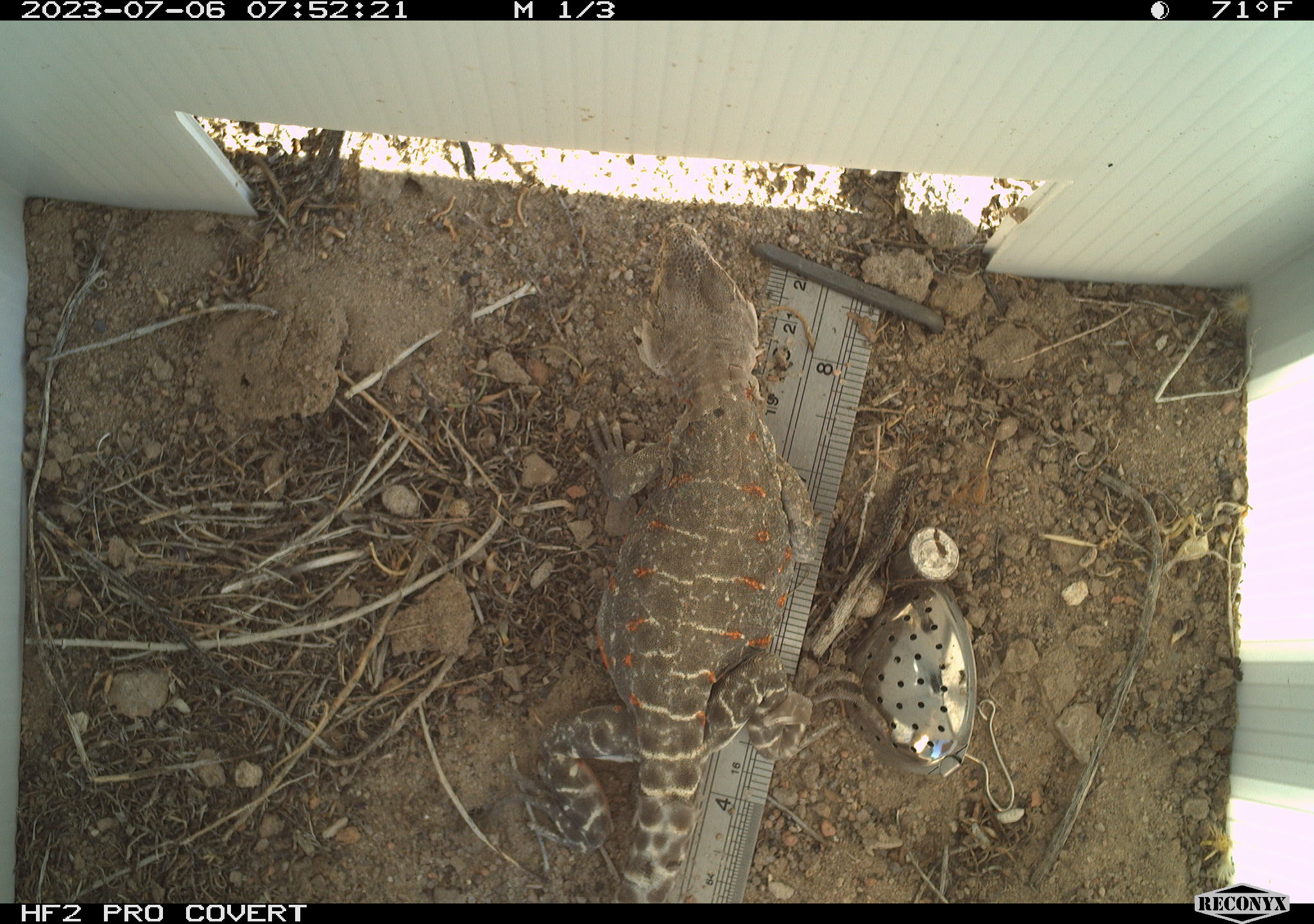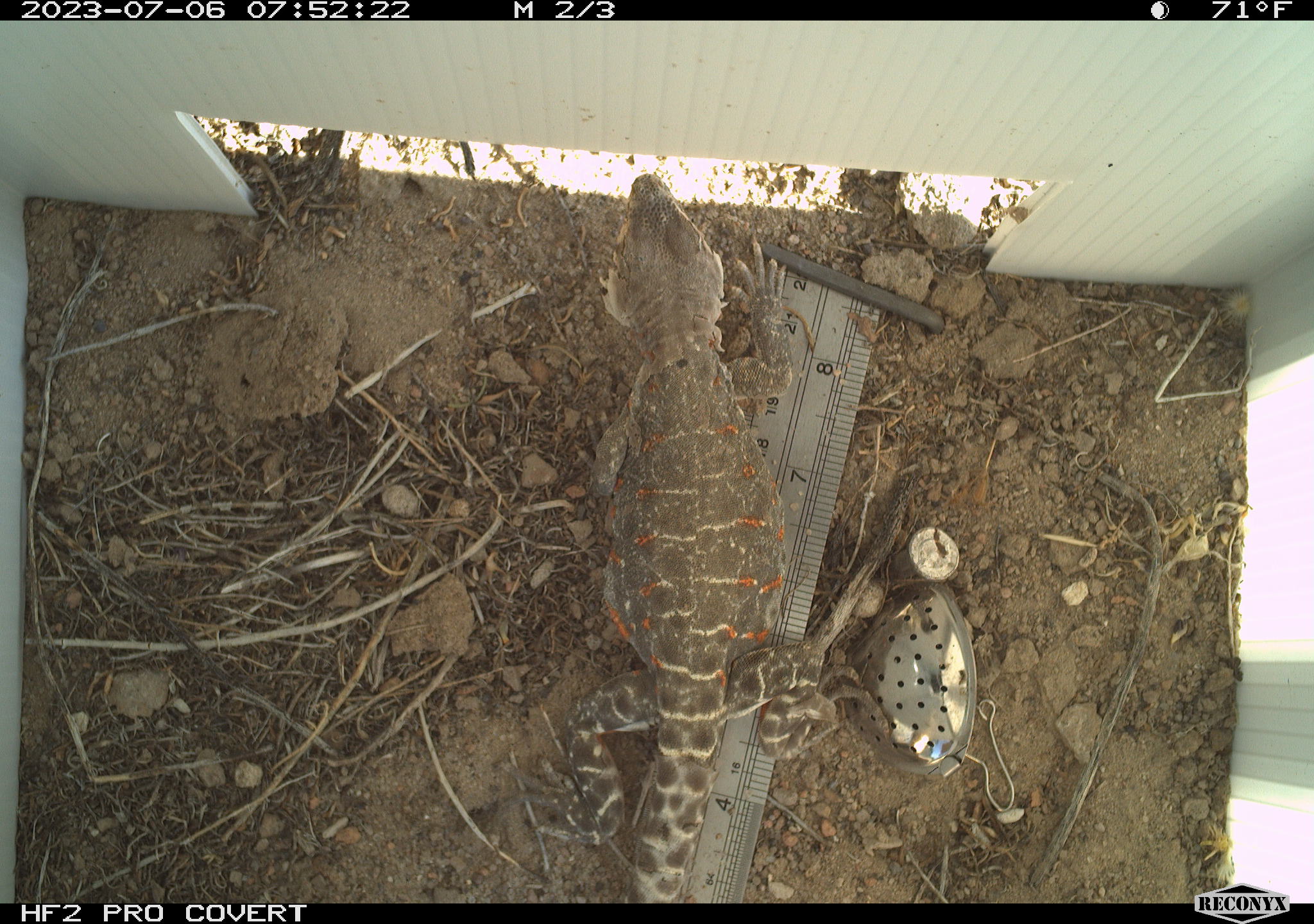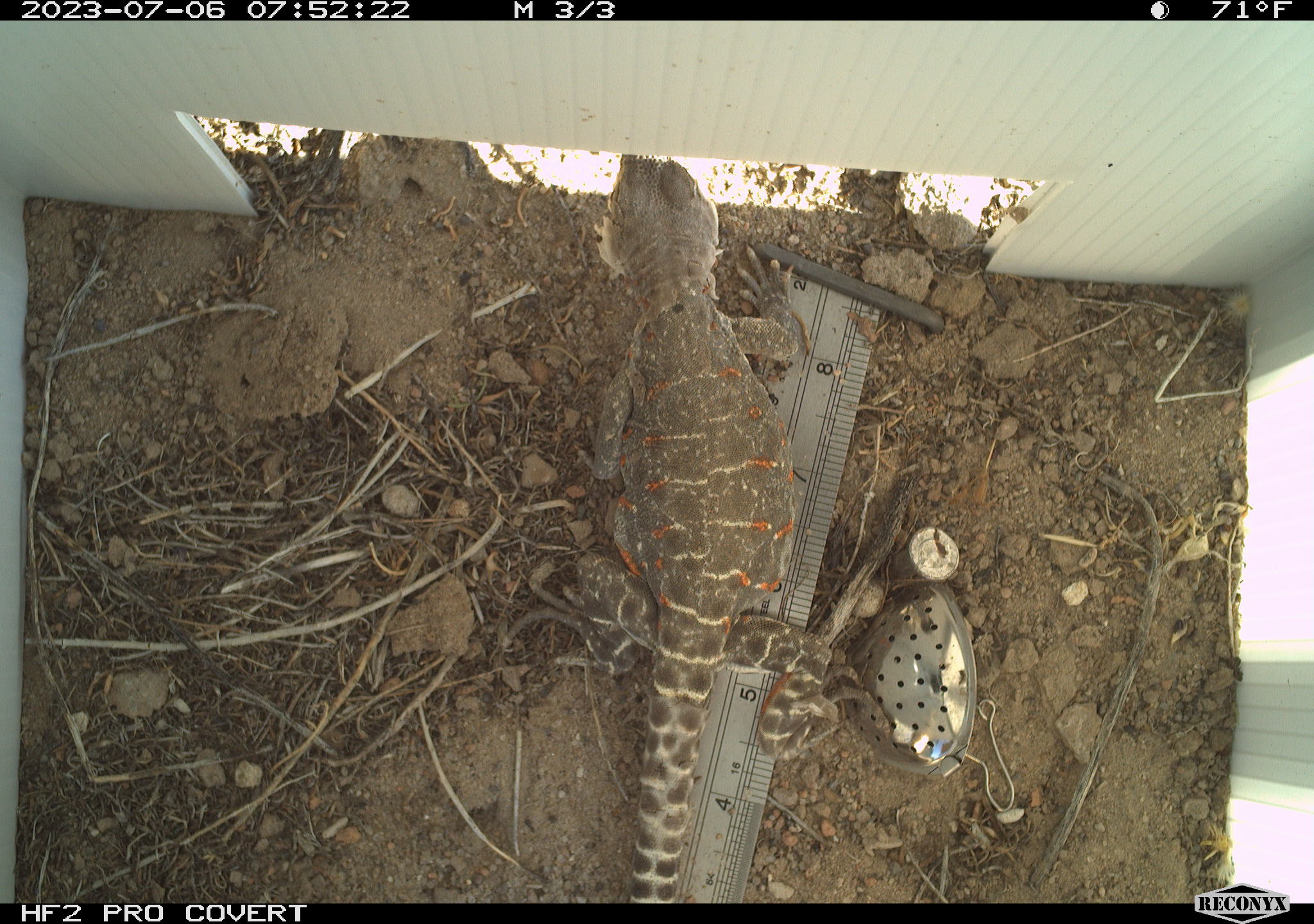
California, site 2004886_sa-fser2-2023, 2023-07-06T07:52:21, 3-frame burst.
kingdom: Animalia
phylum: Chordata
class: Reptilia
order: Squamata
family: Crotaphytidae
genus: Gambelia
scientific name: Gambelia wislizenii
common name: long-nosed leopard lizard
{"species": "long-nosed leopard lizard (Gambelia wislizenii)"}